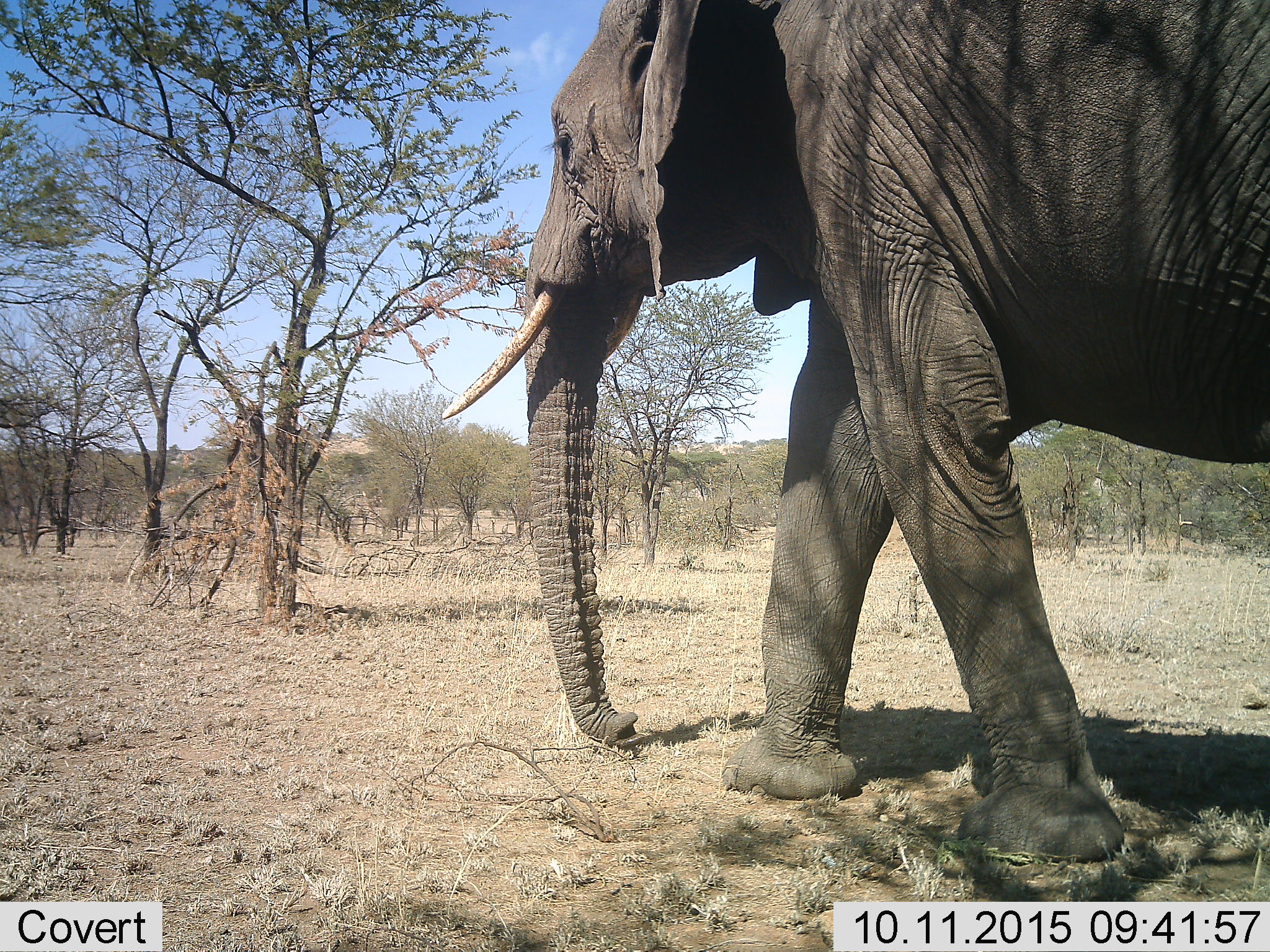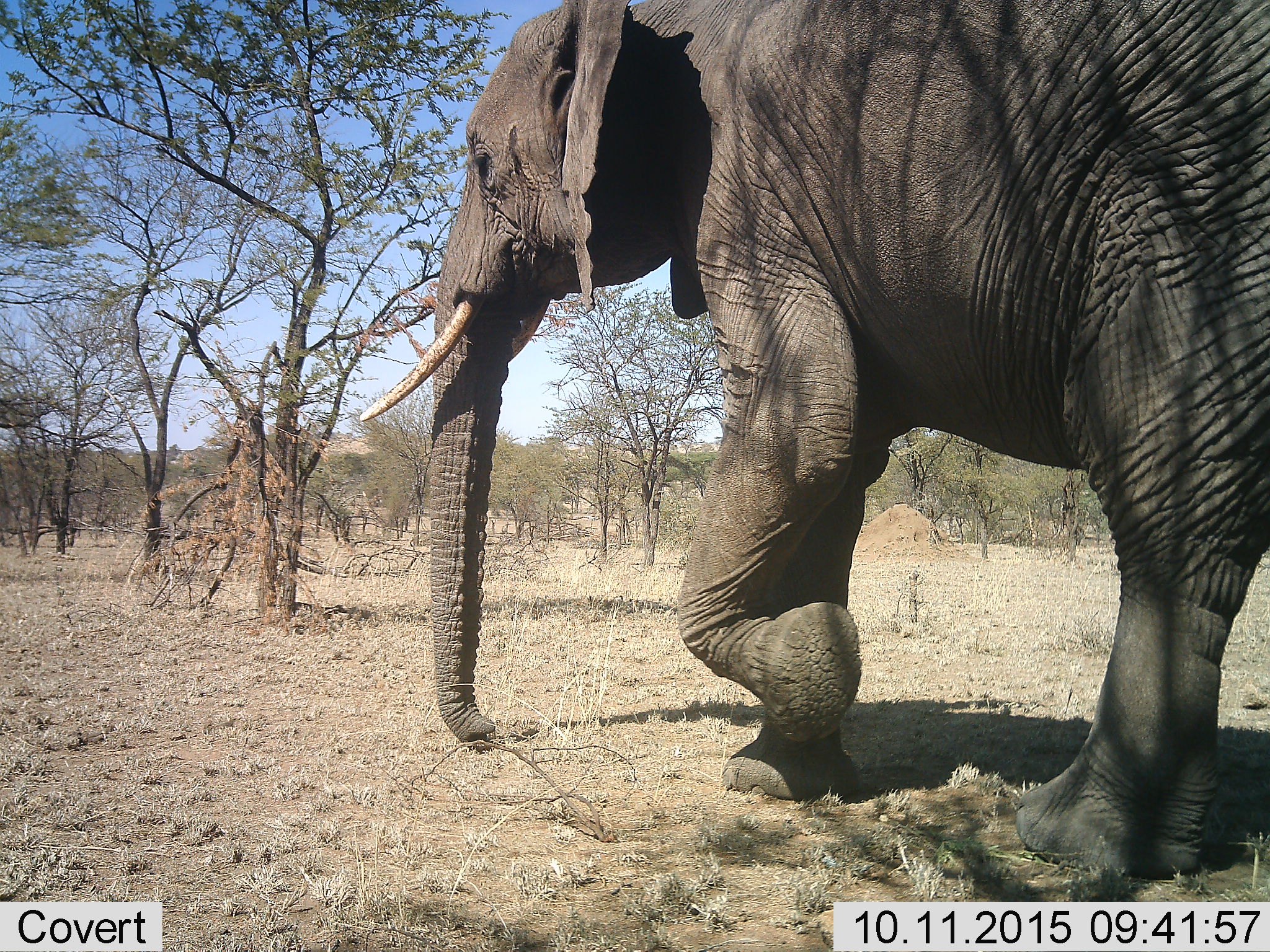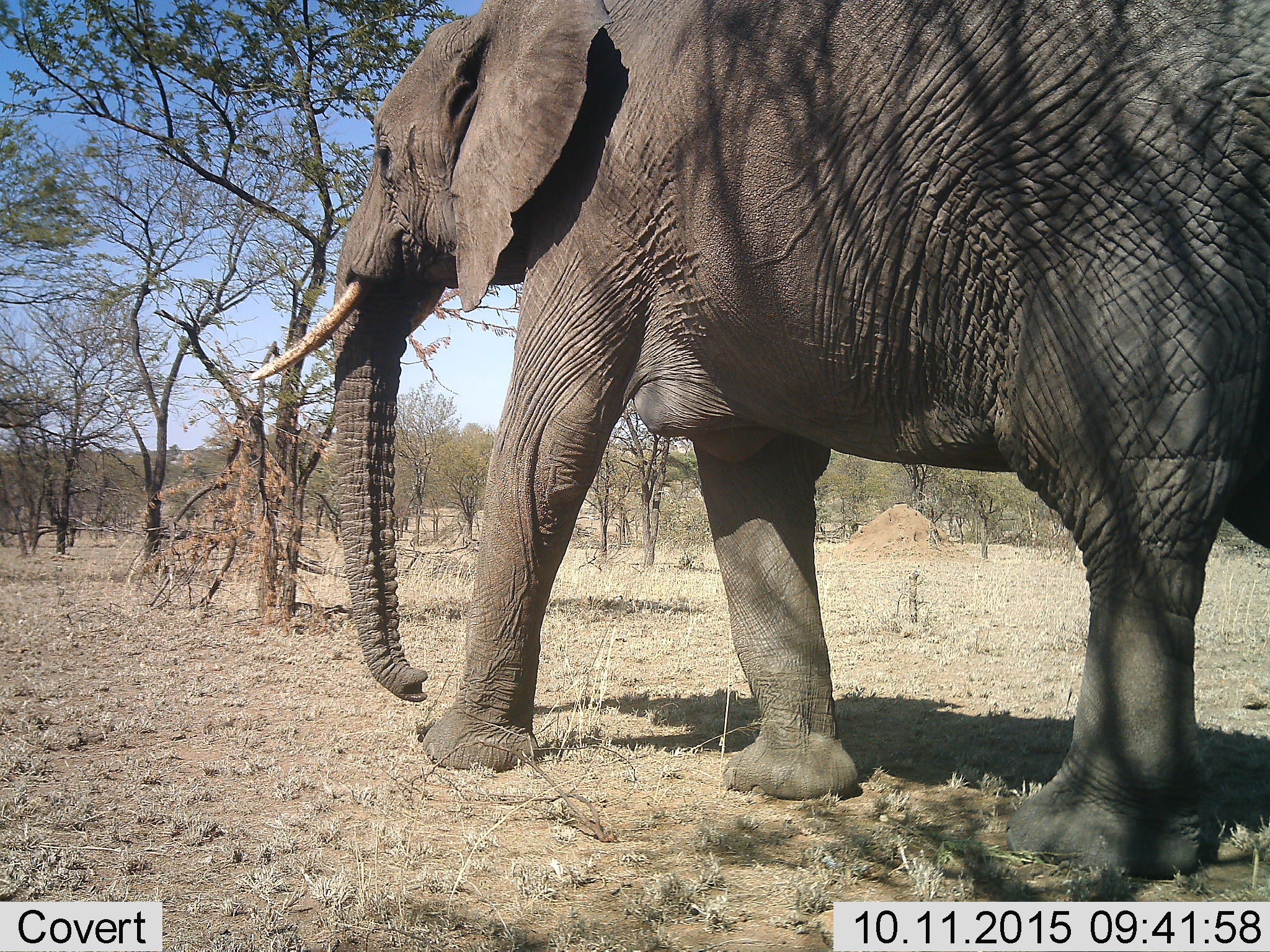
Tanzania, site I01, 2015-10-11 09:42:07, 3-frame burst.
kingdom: Animalia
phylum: Chordata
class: Mammalia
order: Proboscidea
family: Elephantidae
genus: Loxodonta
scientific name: Loxodonta africana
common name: african bush elephant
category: elephant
Elephant (african bush elephant) (Loxodonta africana), count 1. Behavior (volunteer vote fractions): standing 0%, resting 0%, moving 100%, interacting 0%. Young present (vote fraction): 0%. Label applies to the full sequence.